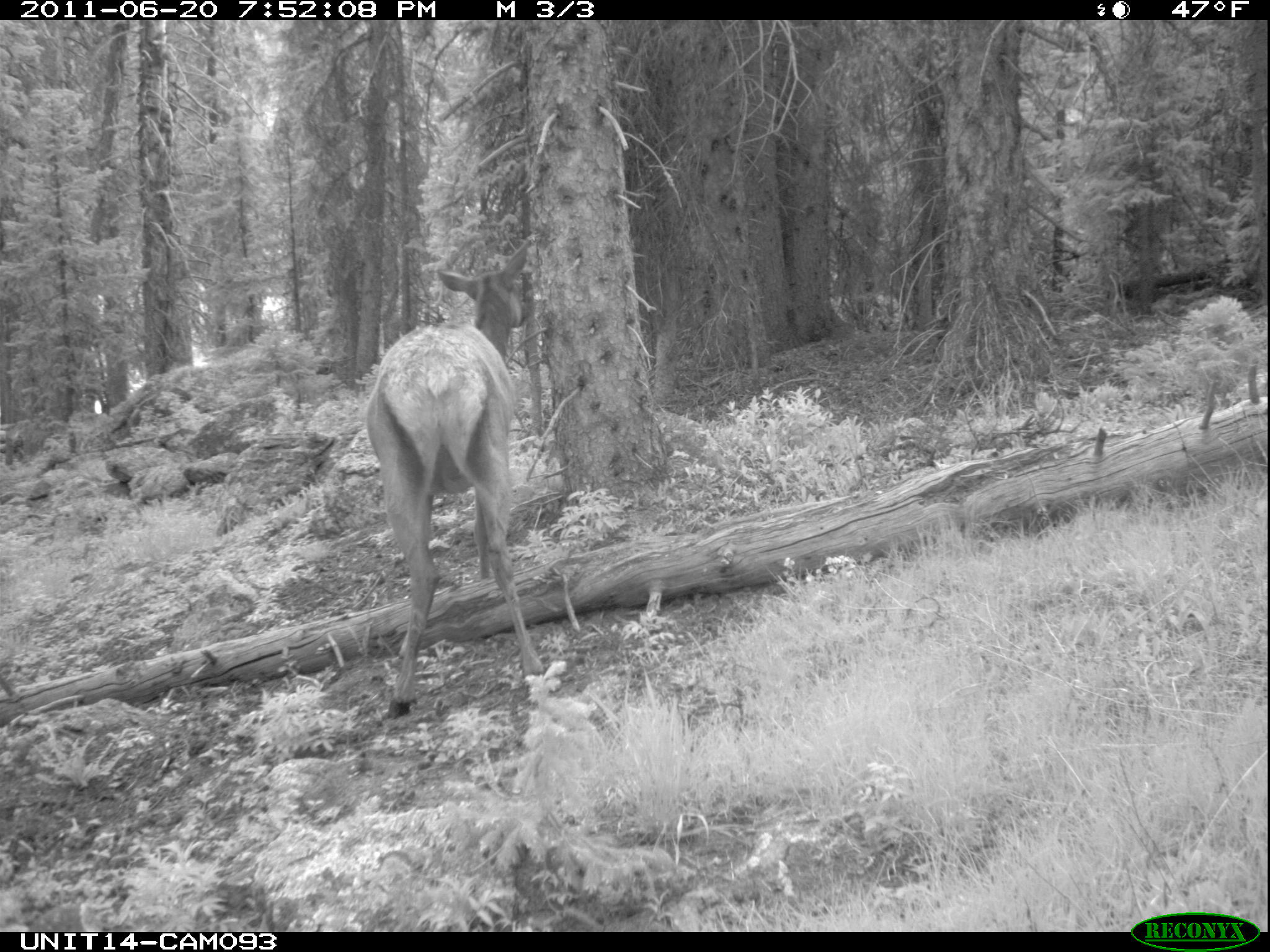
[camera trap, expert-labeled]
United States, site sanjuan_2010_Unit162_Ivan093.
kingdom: Animalia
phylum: Chordata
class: Mammalia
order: Artiodactyla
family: Cervidae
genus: Cervus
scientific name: Cervus elaphus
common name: red deer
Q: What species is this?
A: Cervus elaphus (red deer).